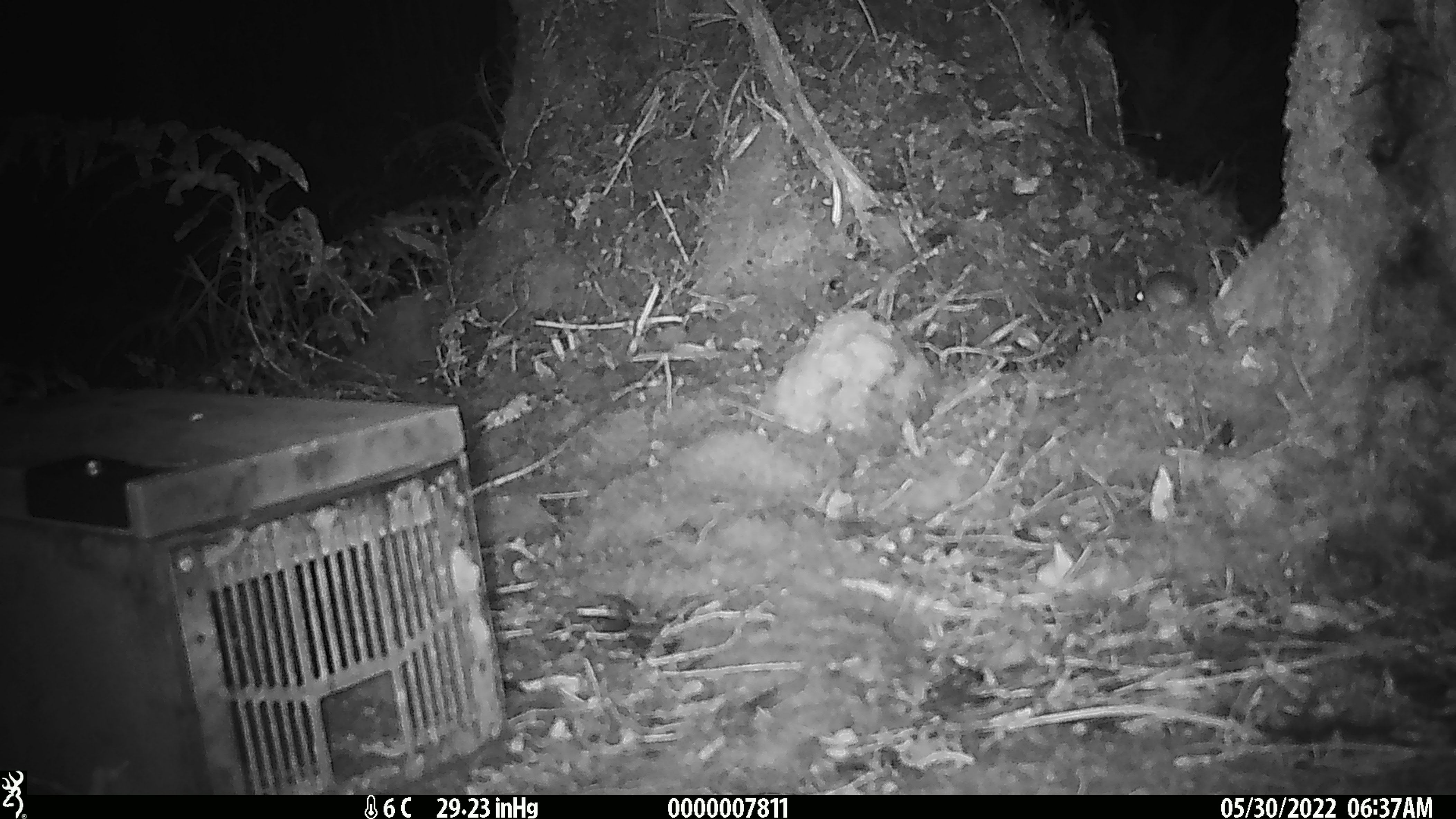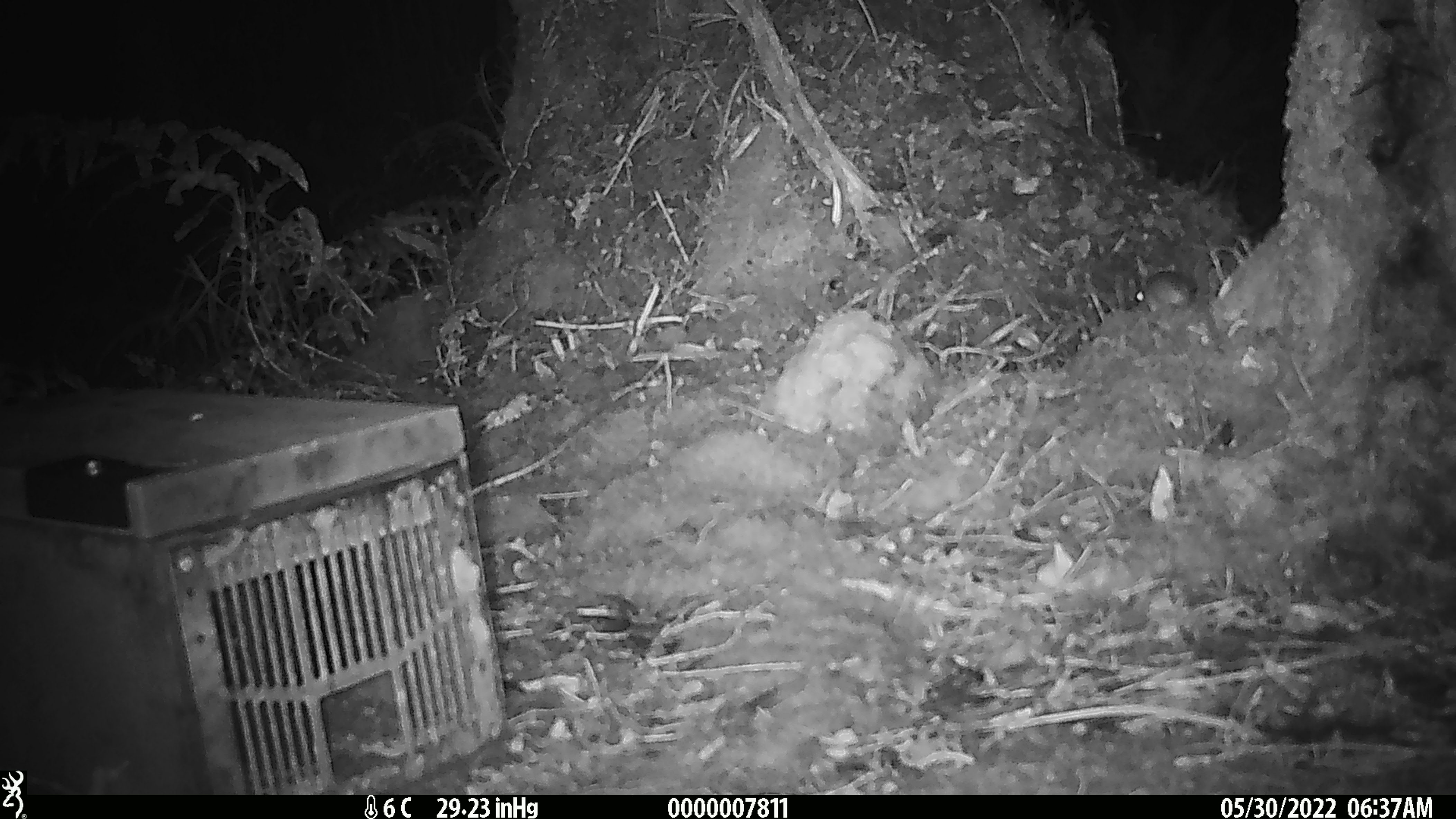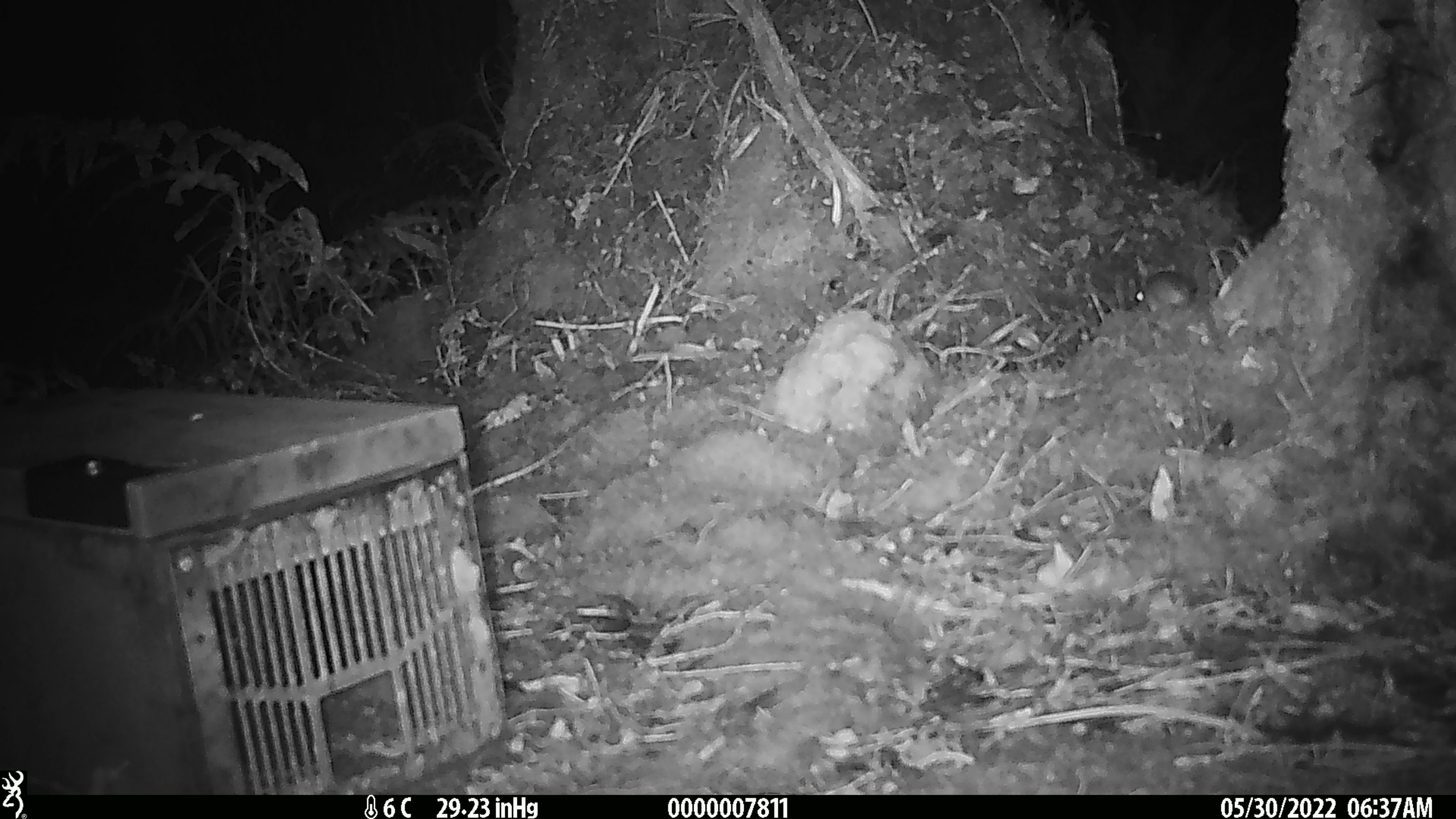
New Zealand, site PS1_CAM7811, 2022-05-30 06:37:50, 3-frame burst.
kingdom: Animalia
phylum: Chordata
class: Mammalia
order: Rodentia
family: Muridae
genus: Mus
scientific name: Mus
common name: mouse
Mouse (Mus).